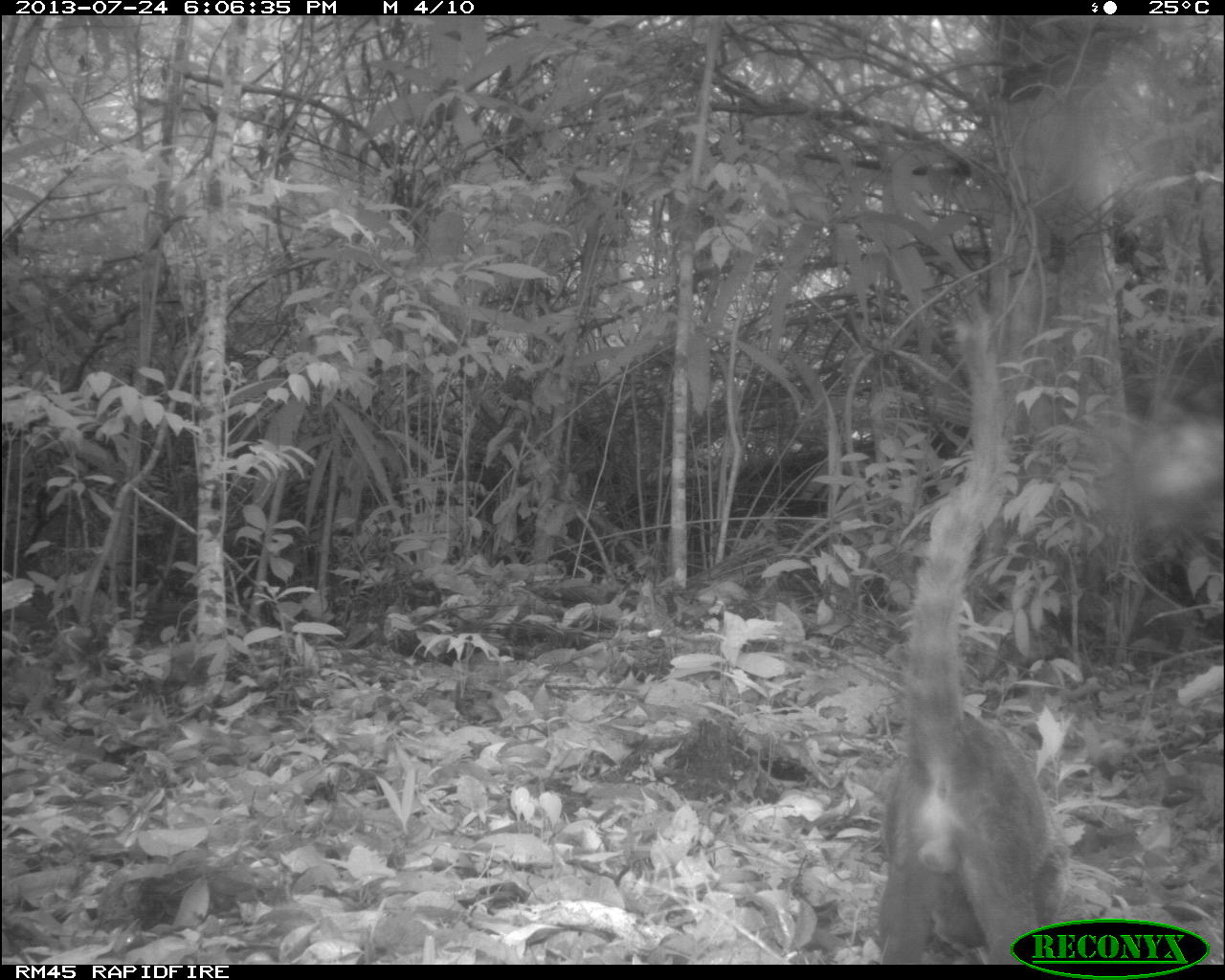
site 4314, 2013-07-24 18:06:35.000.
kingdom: Animalia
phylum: Chordata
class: Mammalia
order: Carnivora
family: Procyonidae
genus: Nasua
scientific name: Nasua narica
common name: white-nosed coati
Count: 1.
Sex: male.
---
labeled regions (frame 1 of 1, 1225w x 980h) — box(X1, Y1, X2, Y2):
nasua narica: box(873, 313, 1066, 964)